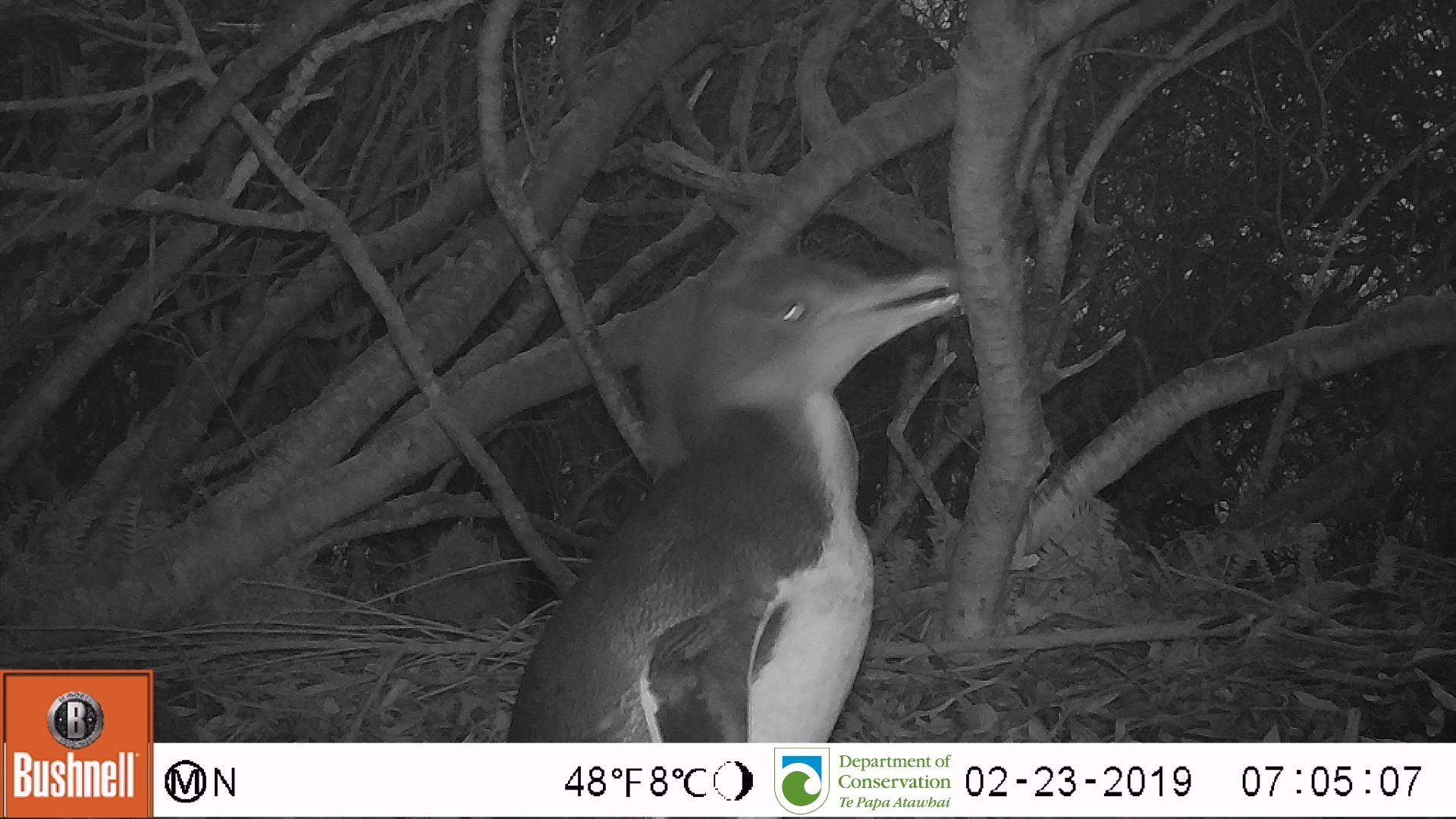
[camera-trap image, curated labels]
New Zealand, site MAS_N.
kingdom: Animalia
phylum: Chordata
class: Aves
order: Sphenisciformes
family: Spheniscidae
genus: Megadyptes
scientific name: Megadyptes antipodes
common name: yellow-eyed penguin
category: yellow eyed penguin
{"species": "yellow eyed penguin (yellow-eyed penguin) (Megadyptes antipodes)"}